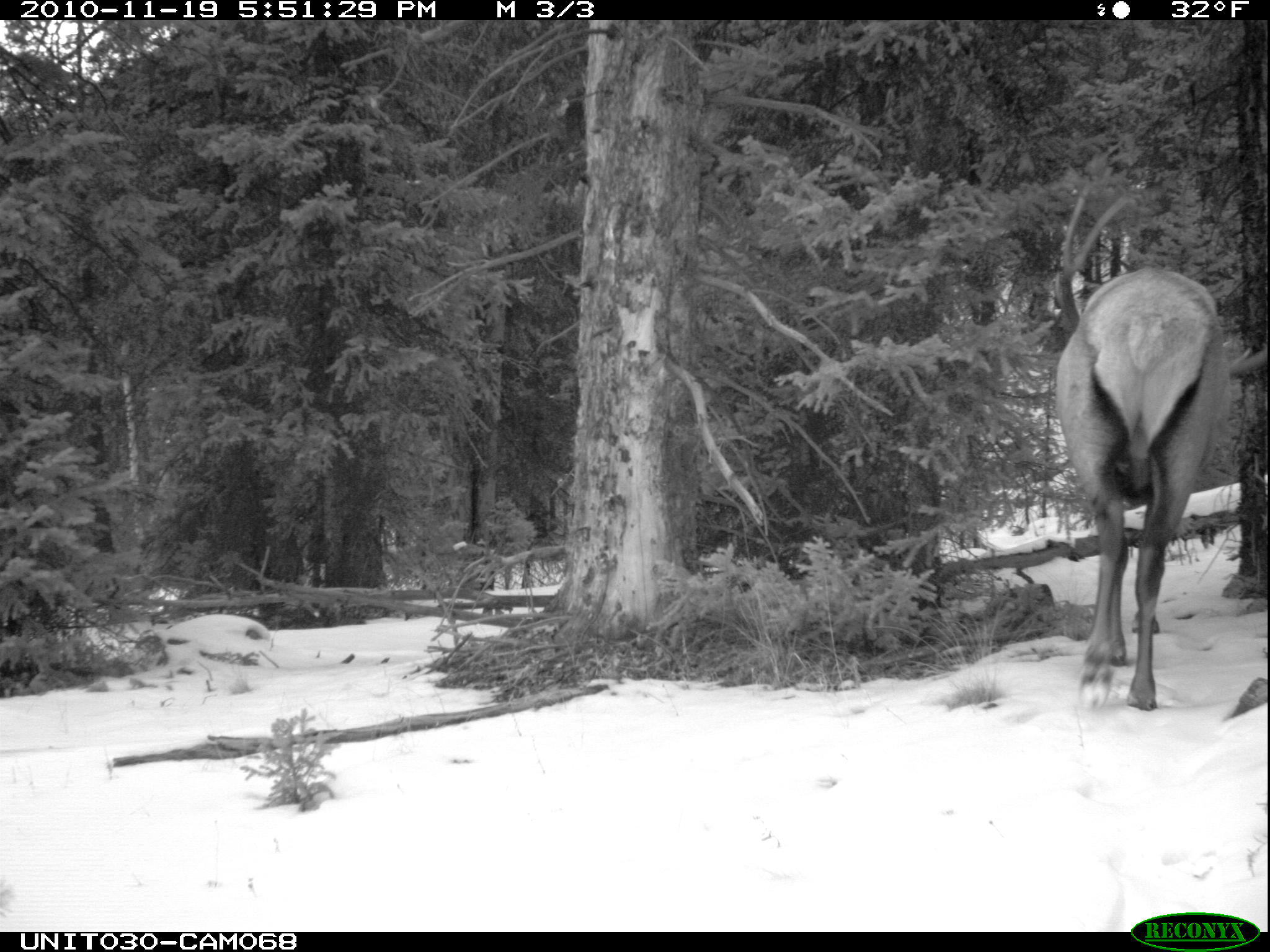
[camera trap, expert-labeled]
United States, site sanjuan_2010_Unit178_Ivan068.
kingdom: Animalia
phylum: Chordata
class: Mammalia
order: Artiodactyla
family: Cervidae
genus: Cervus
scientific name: Cervus elaphus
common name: red deer